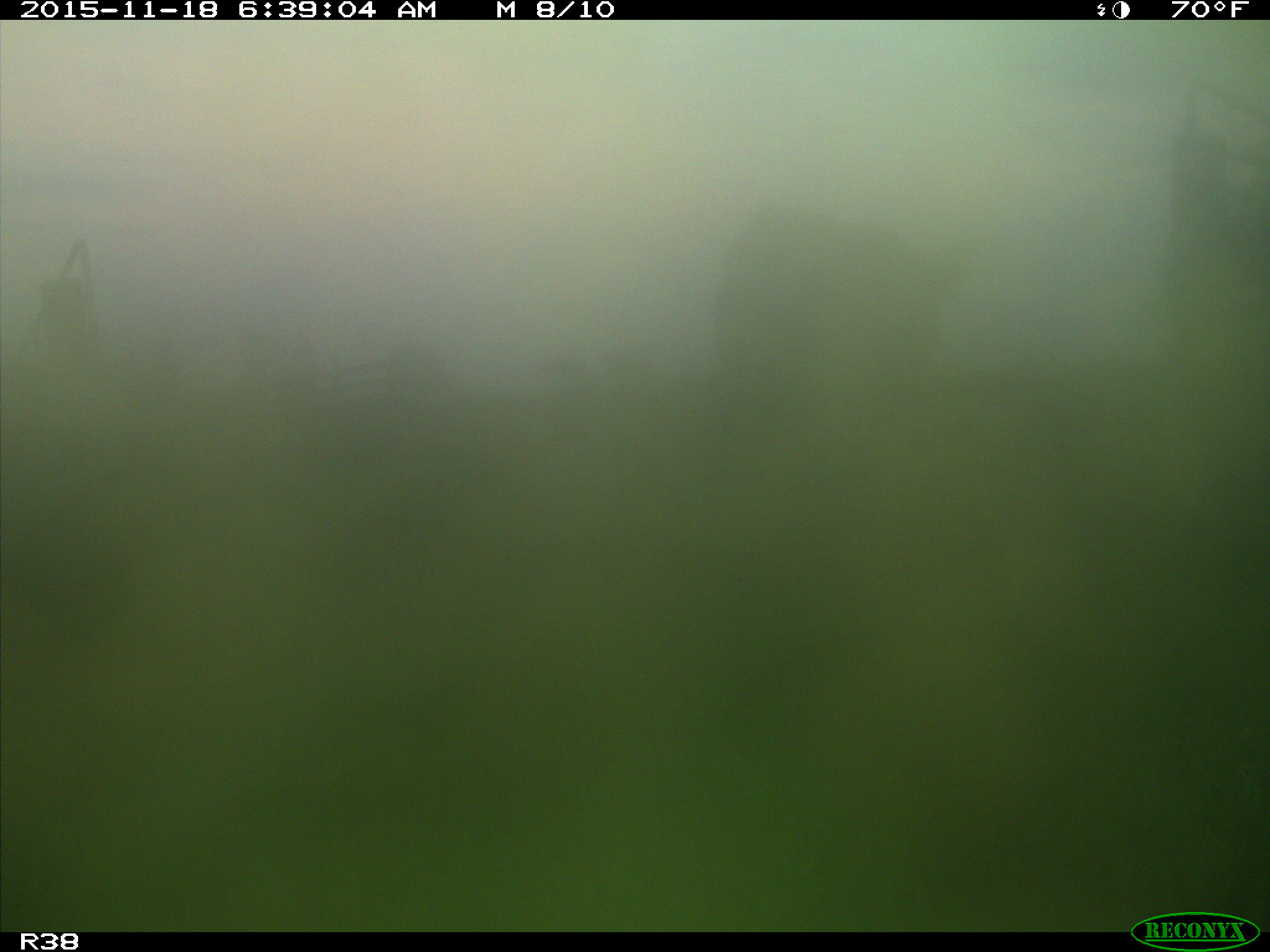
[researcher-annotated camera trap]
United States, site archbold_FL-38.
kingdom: Animalia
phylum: Chordata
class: Mammalia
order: Artiodactyla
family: Bovidae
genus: Bos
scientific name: Bos taurus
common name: domestic cow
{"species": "Bos taurus (domestic cow)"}